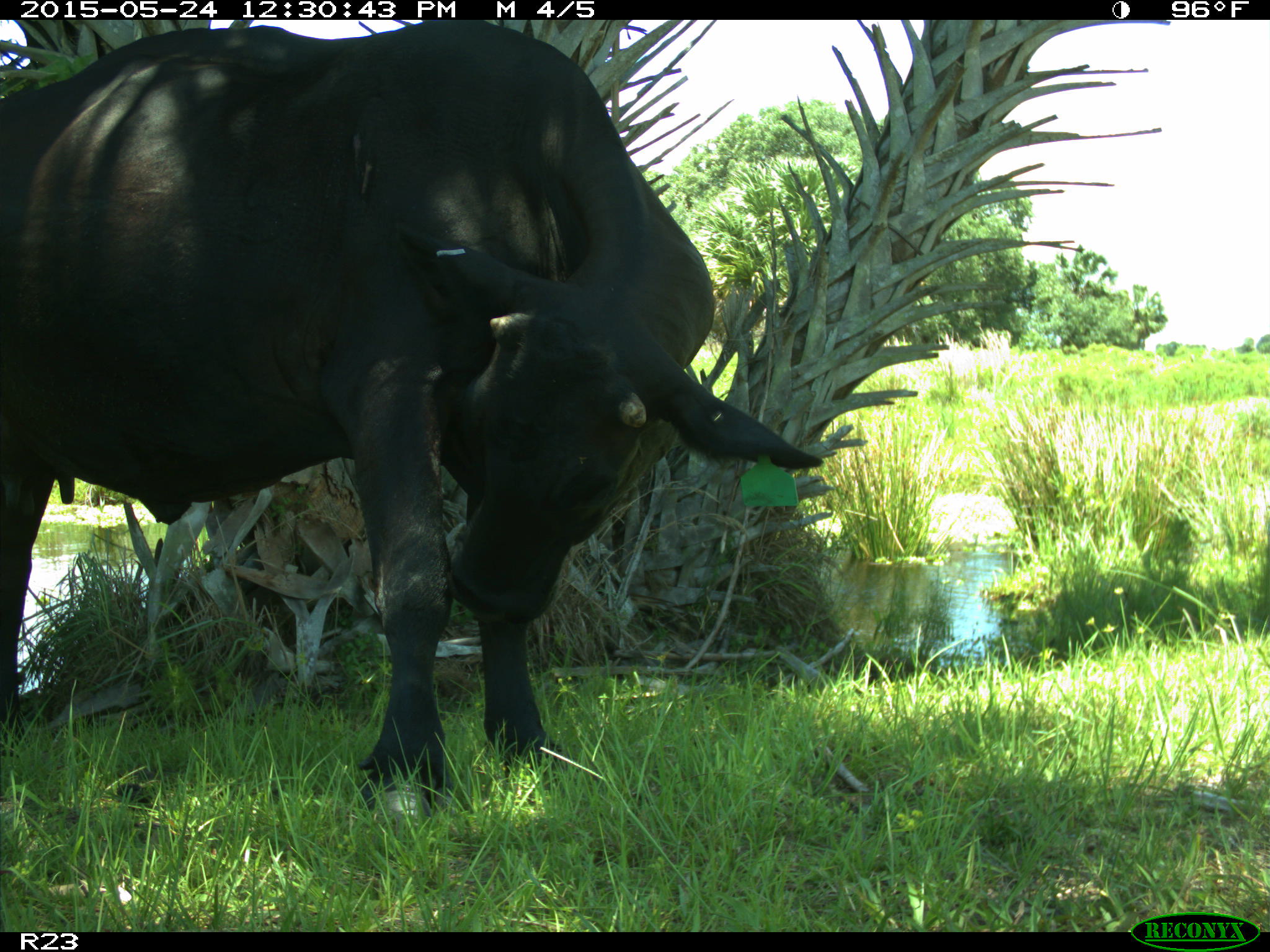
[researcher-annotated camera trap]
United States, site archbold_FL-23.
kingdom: Animalia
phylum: Chordata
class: Mammalia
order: Artiodactyla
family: Bovidae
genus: Bos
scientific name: Bos taurus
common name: domestic cow